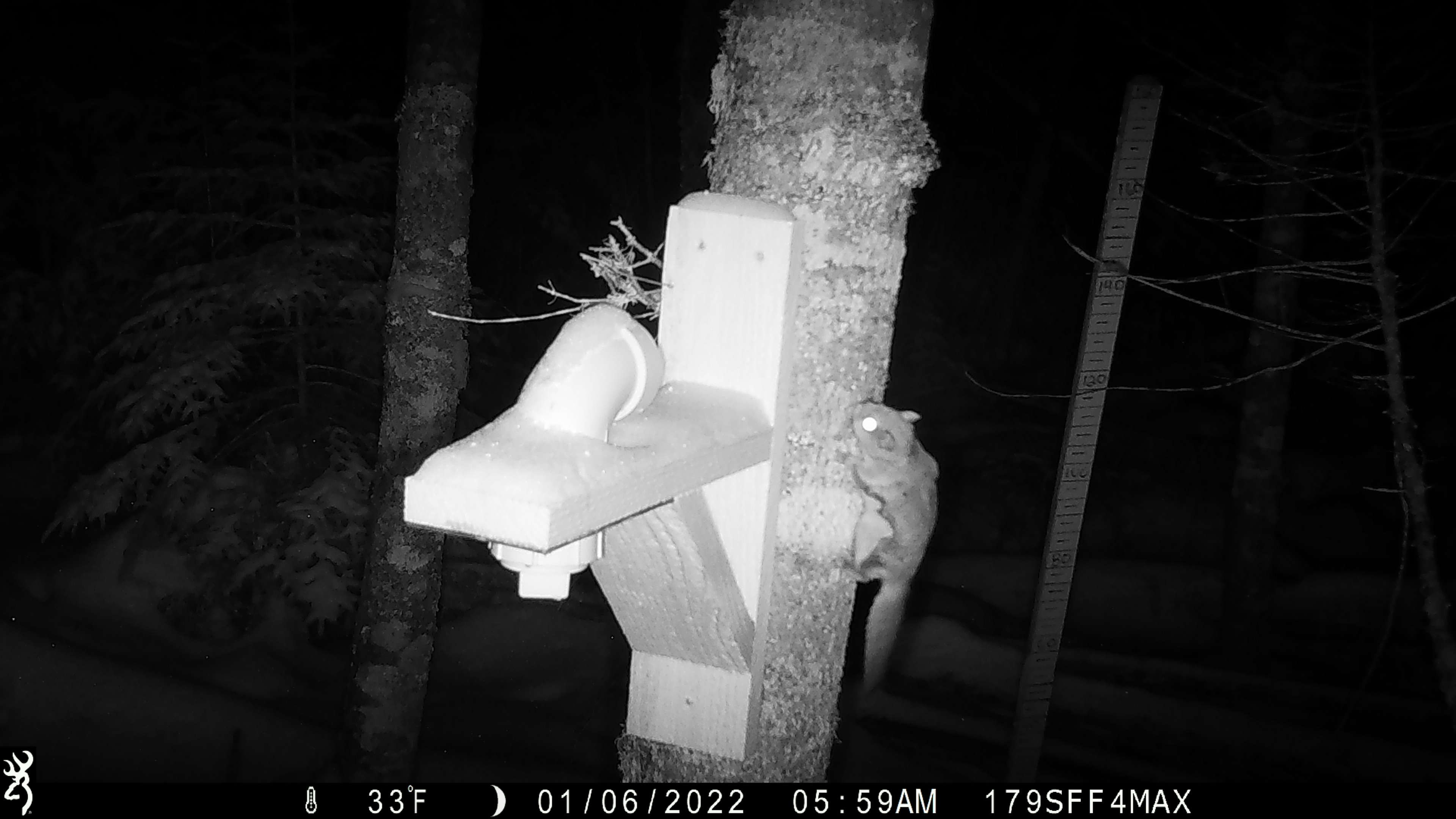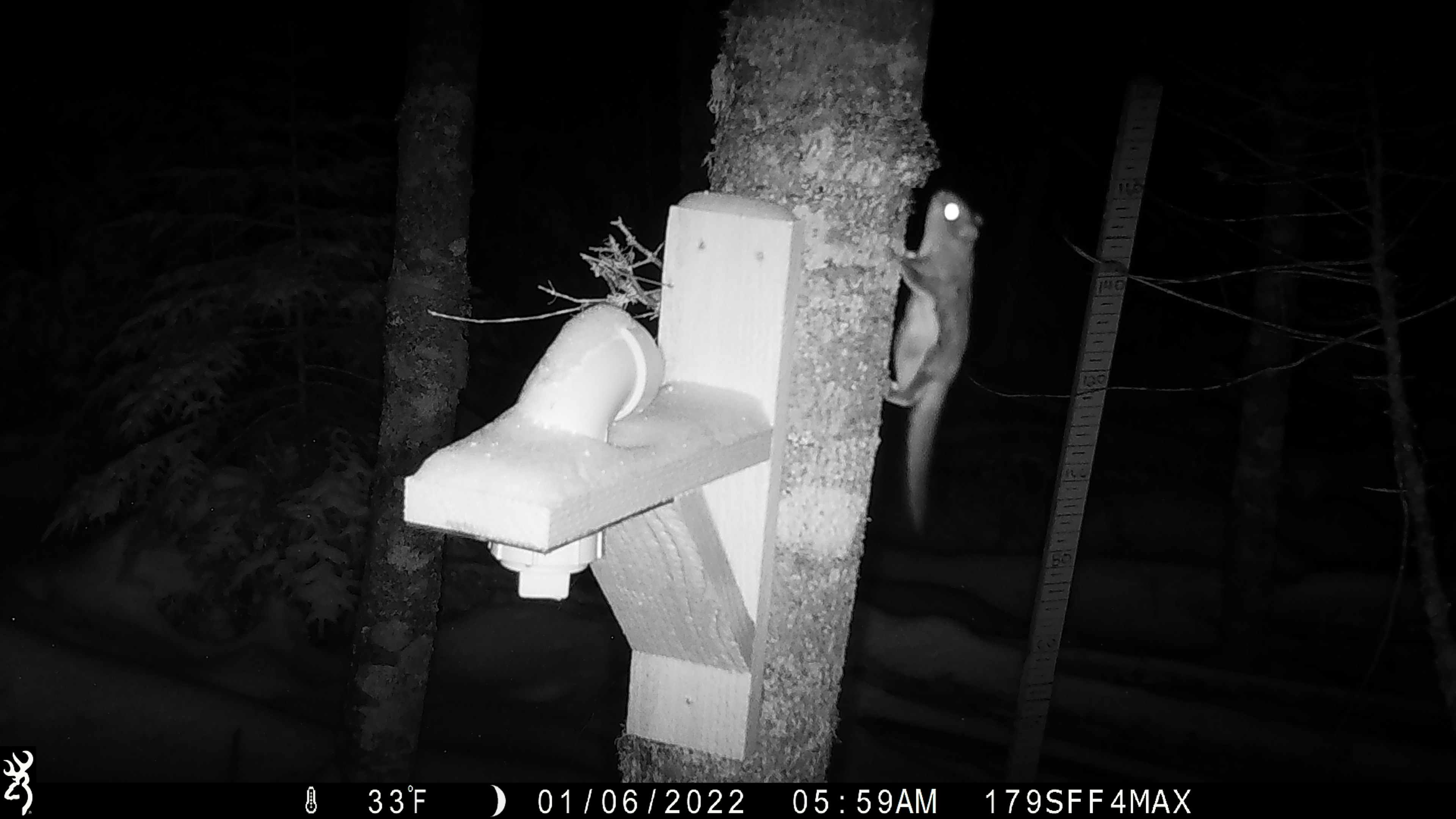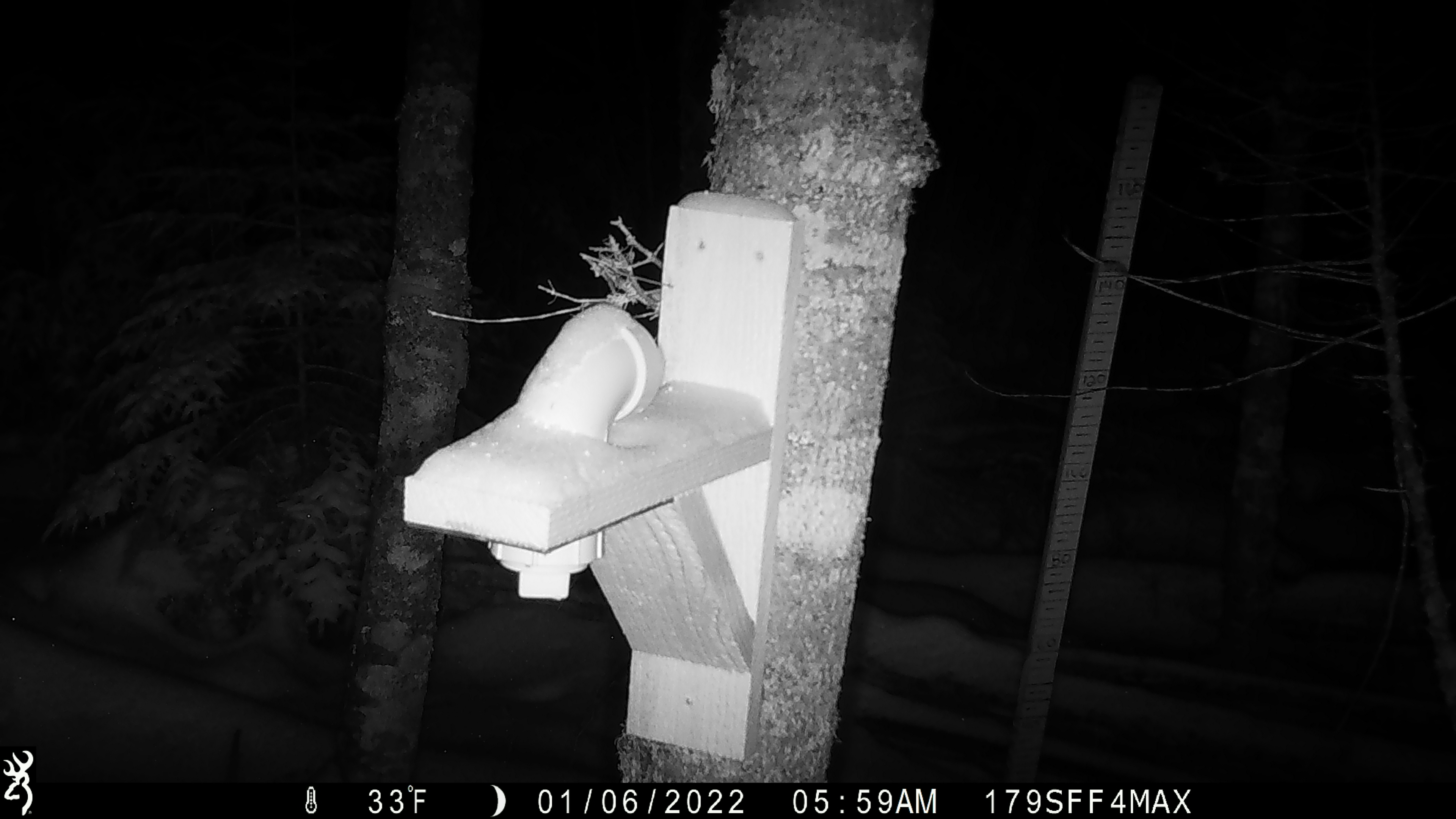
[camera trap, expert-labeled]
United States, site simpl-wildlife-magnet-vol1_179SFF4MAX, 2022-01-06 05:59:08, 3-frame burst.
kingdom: Animalia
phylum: Chordata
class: Mammalia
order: Rodentia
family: Sciuridae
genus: Glaucomys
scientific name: Glaucomys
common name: flying squirrel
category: flying squirrel sp.